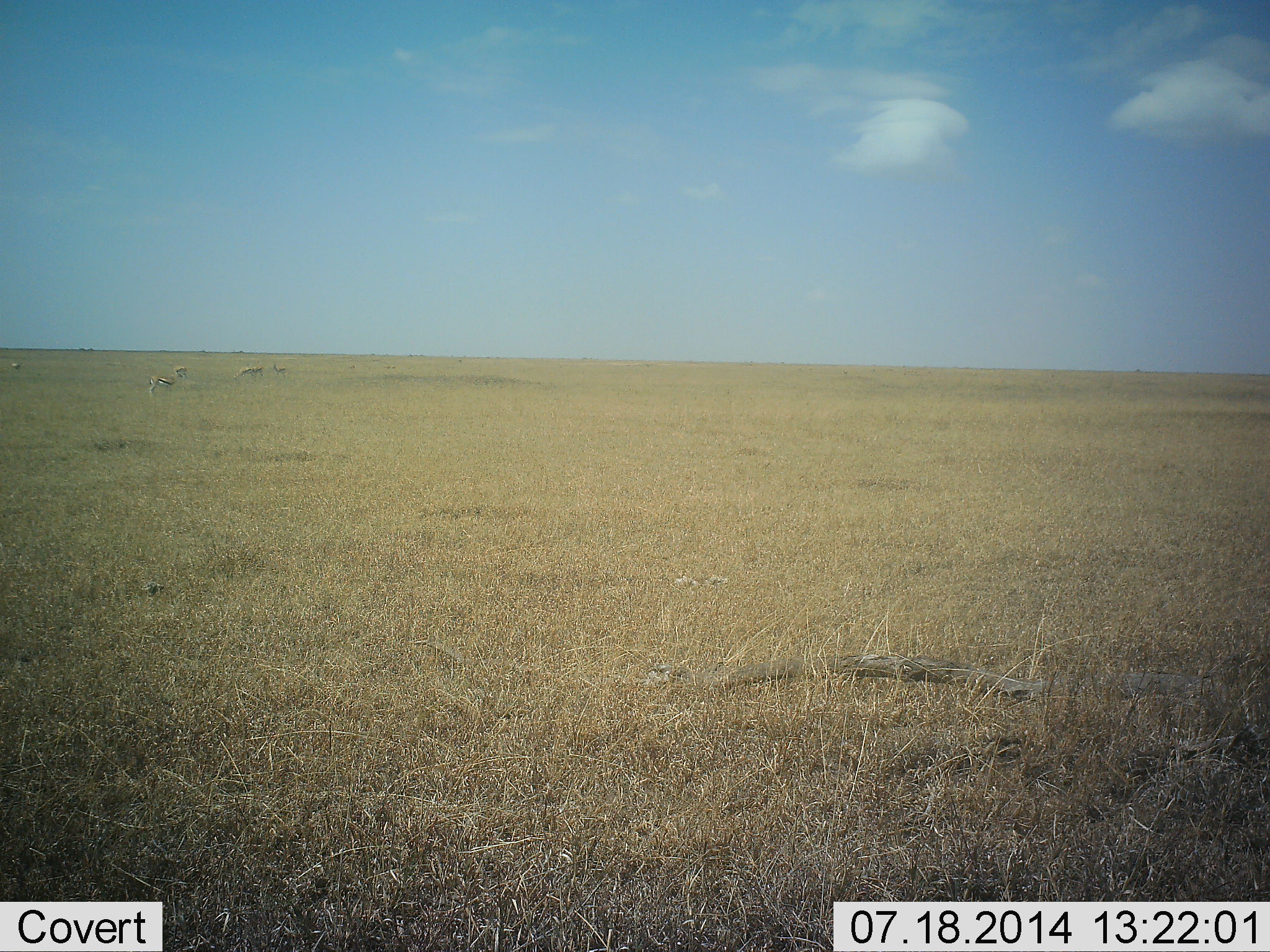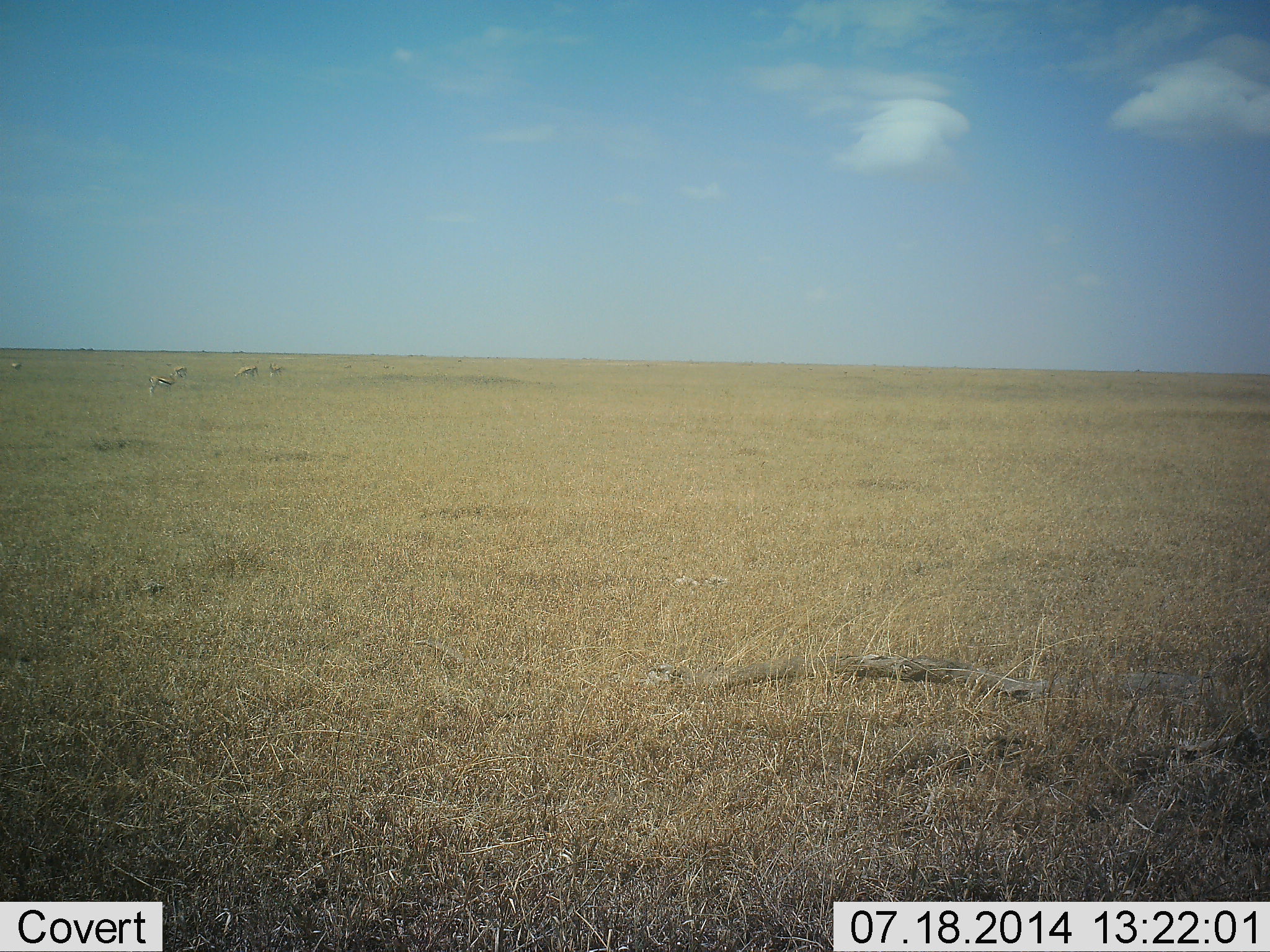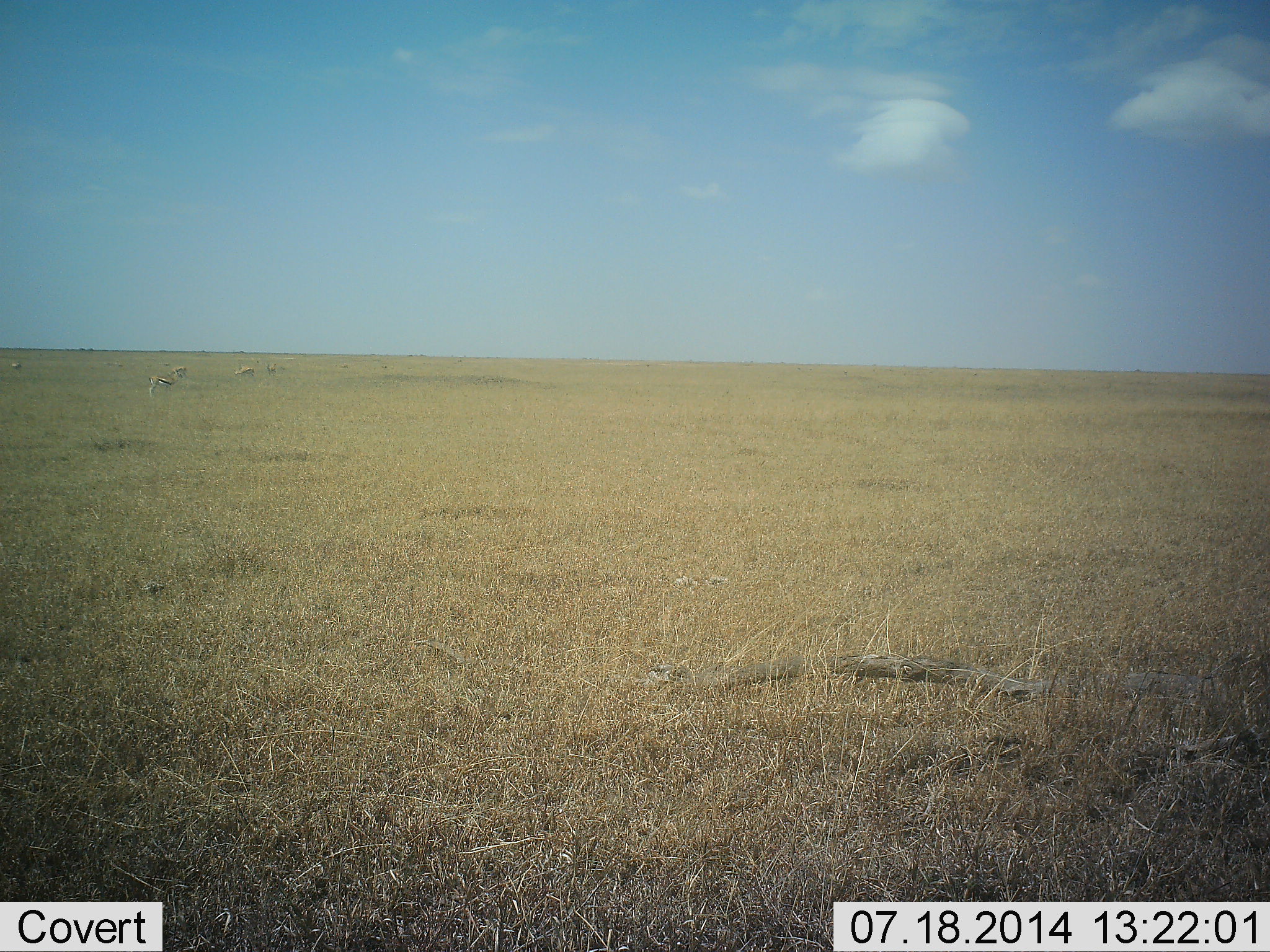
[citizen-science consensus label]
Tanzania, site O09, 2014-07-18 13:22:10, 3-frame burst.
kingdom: Animalia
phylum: Chordata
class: Mammalia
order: Artiodactyla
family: Bovidae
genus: Eudorcas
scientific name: Eudorcas thomsonii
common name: thomson's gazelle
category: gazellethomsons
Gazellethomsons (thomson's gazelle) (Eudorcas thomsonii), count 5. Behavior (volunteer vote fractions): standing 22%, resting 0%, moving 22%, interacting 0%. Young present (vote fraction): 0%. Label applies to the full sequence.